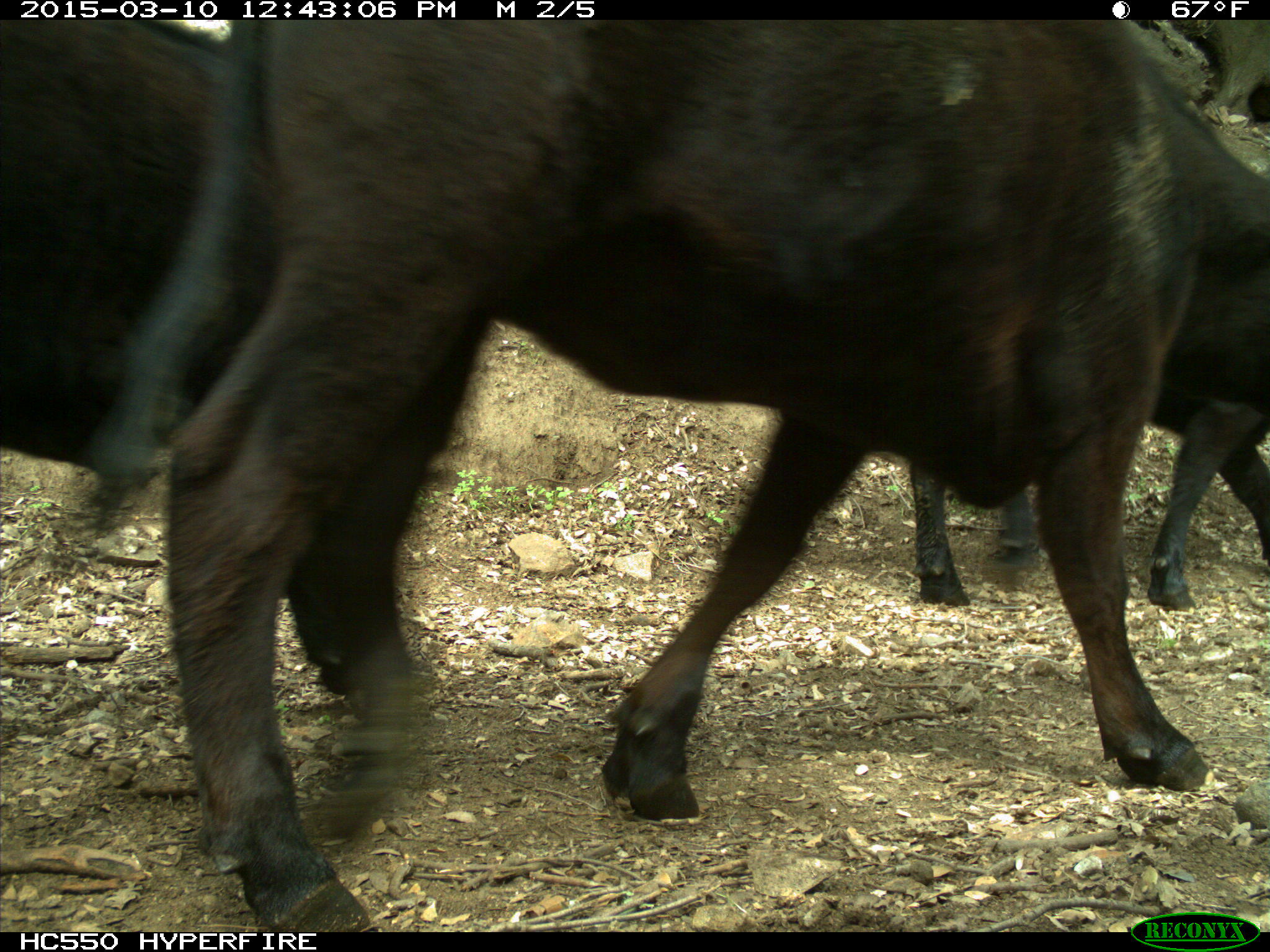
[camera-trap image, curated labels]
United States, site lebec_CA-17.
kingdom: Animalia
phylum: Chordata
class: Mammalia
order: Artiodactyla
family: Bovidae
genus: Bos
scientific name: Bos taurus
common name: domestic cow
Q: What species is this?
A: Bos taurus (domestic cow).